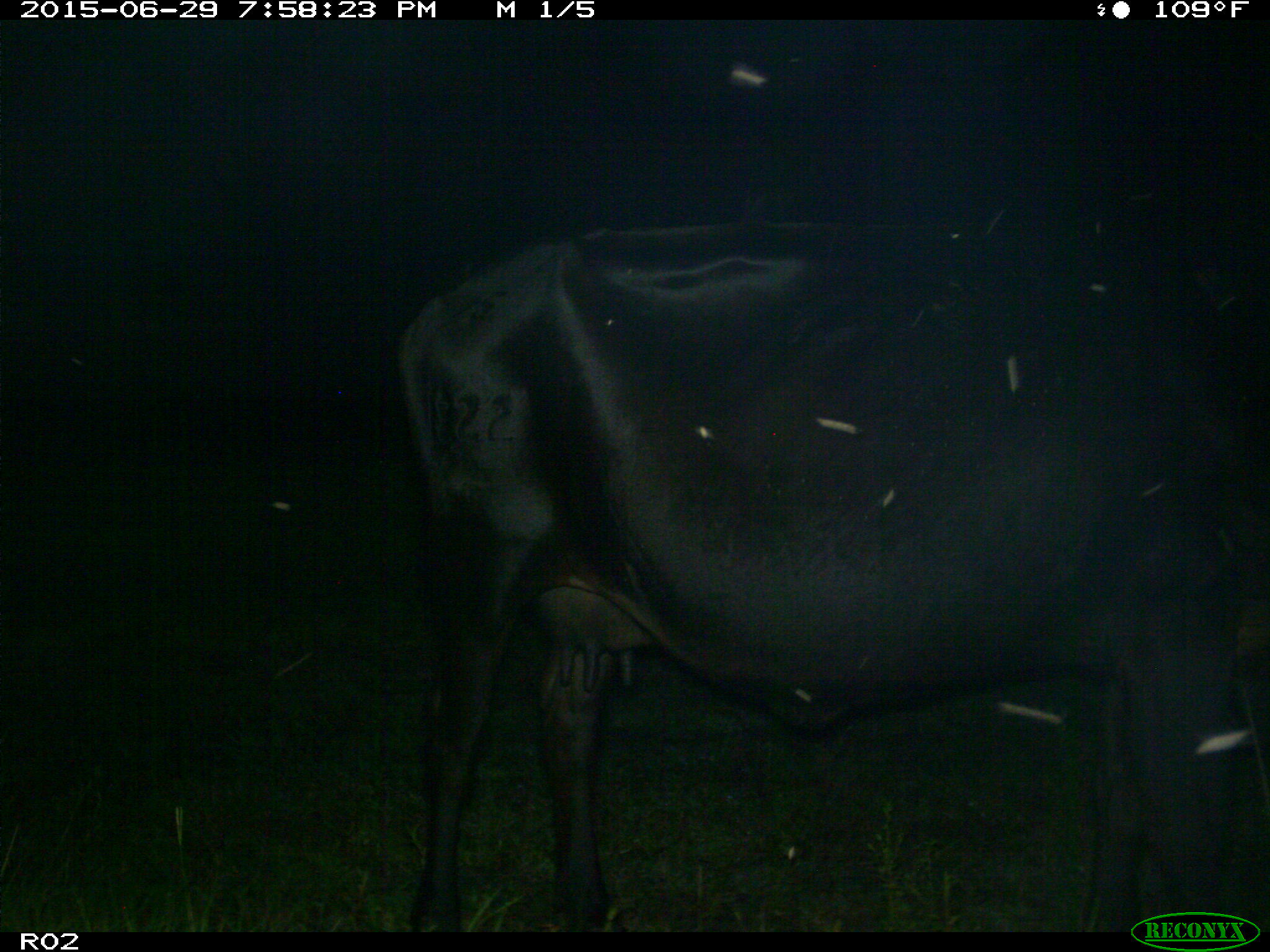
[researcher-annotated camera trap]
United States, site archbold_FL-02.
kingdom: Animalia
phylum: Chordata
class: Mammalia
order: Artiodactyla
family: Bovidae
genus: Bos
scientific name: Bos taurus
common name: domestic cow